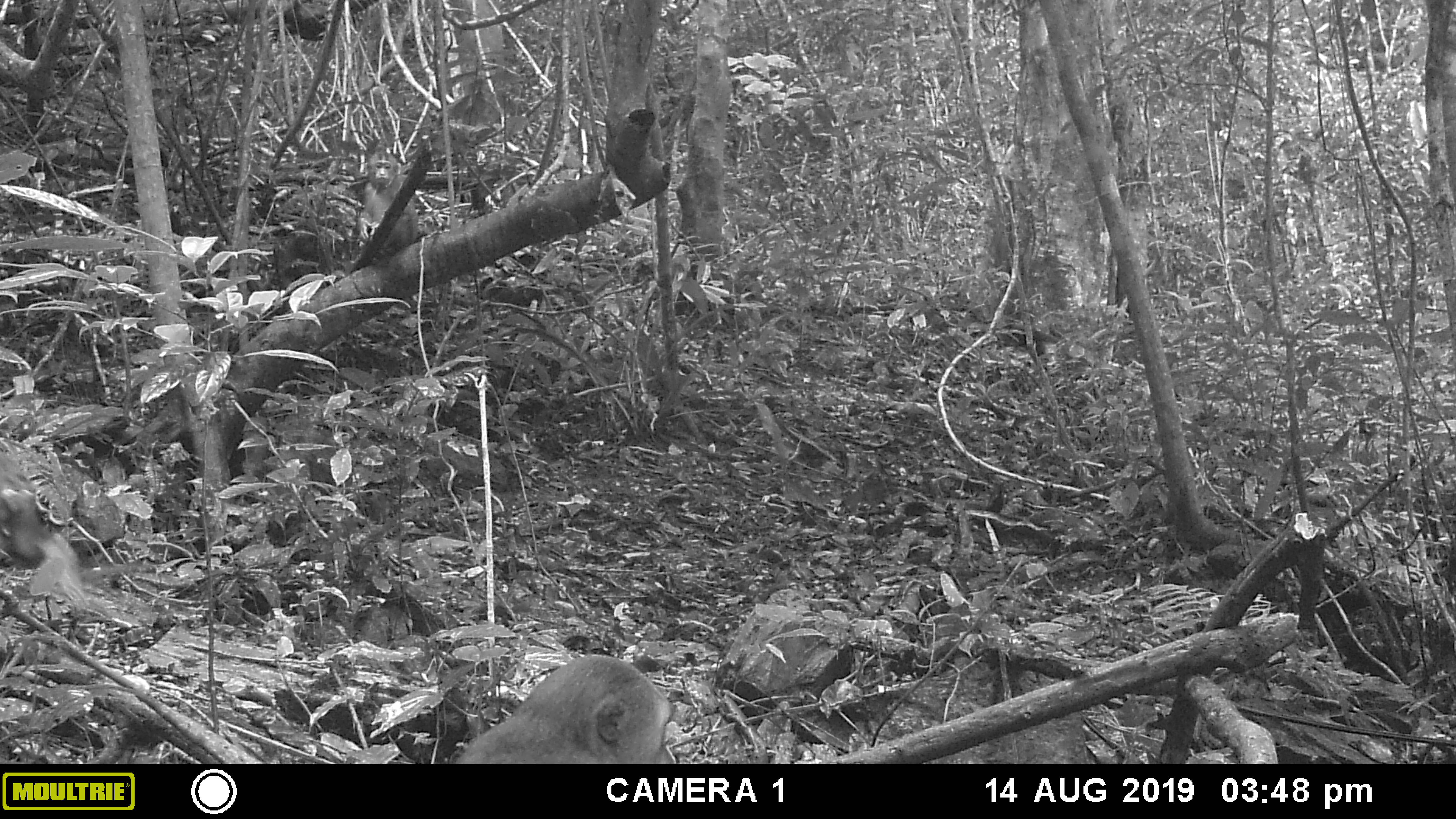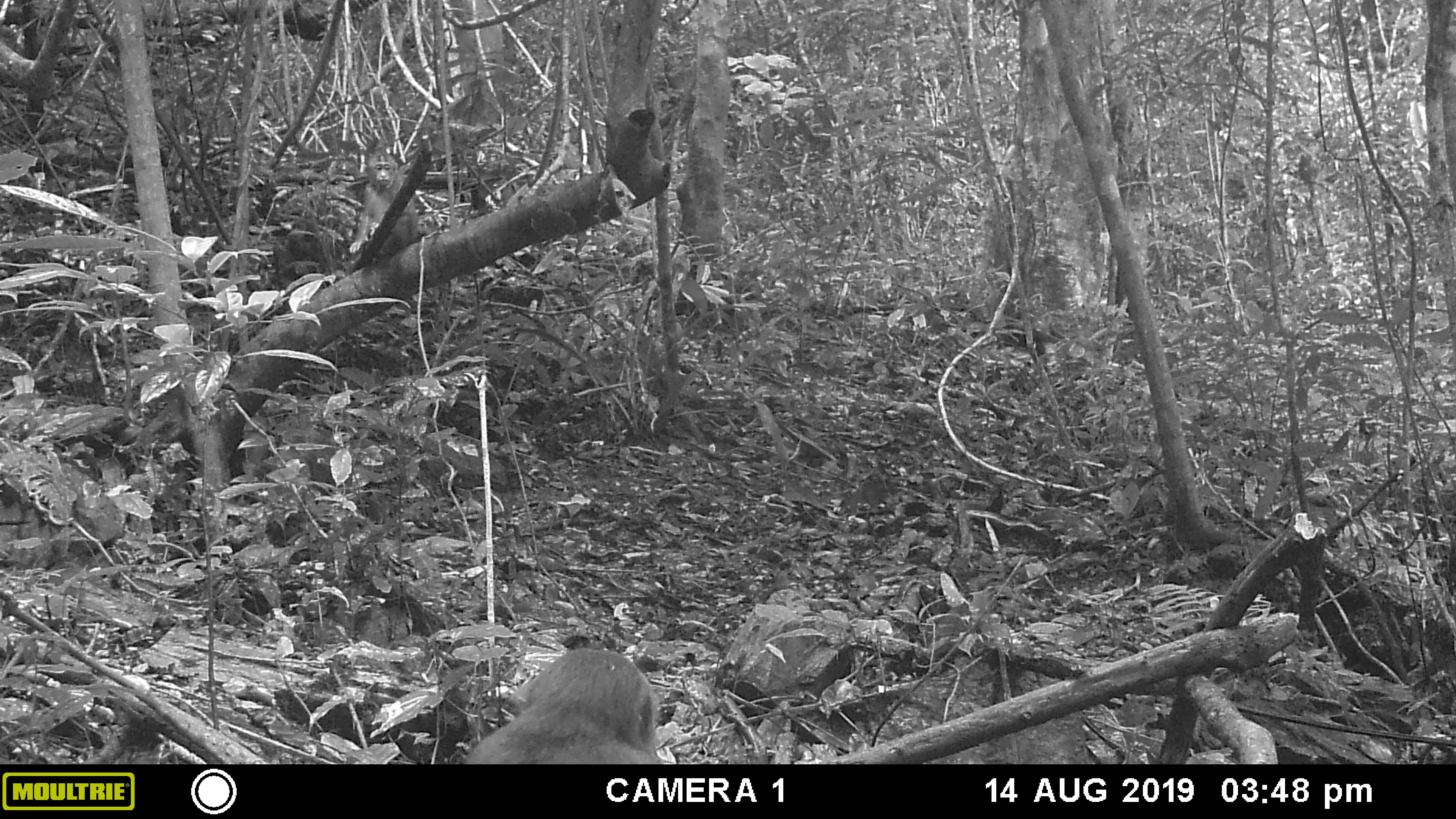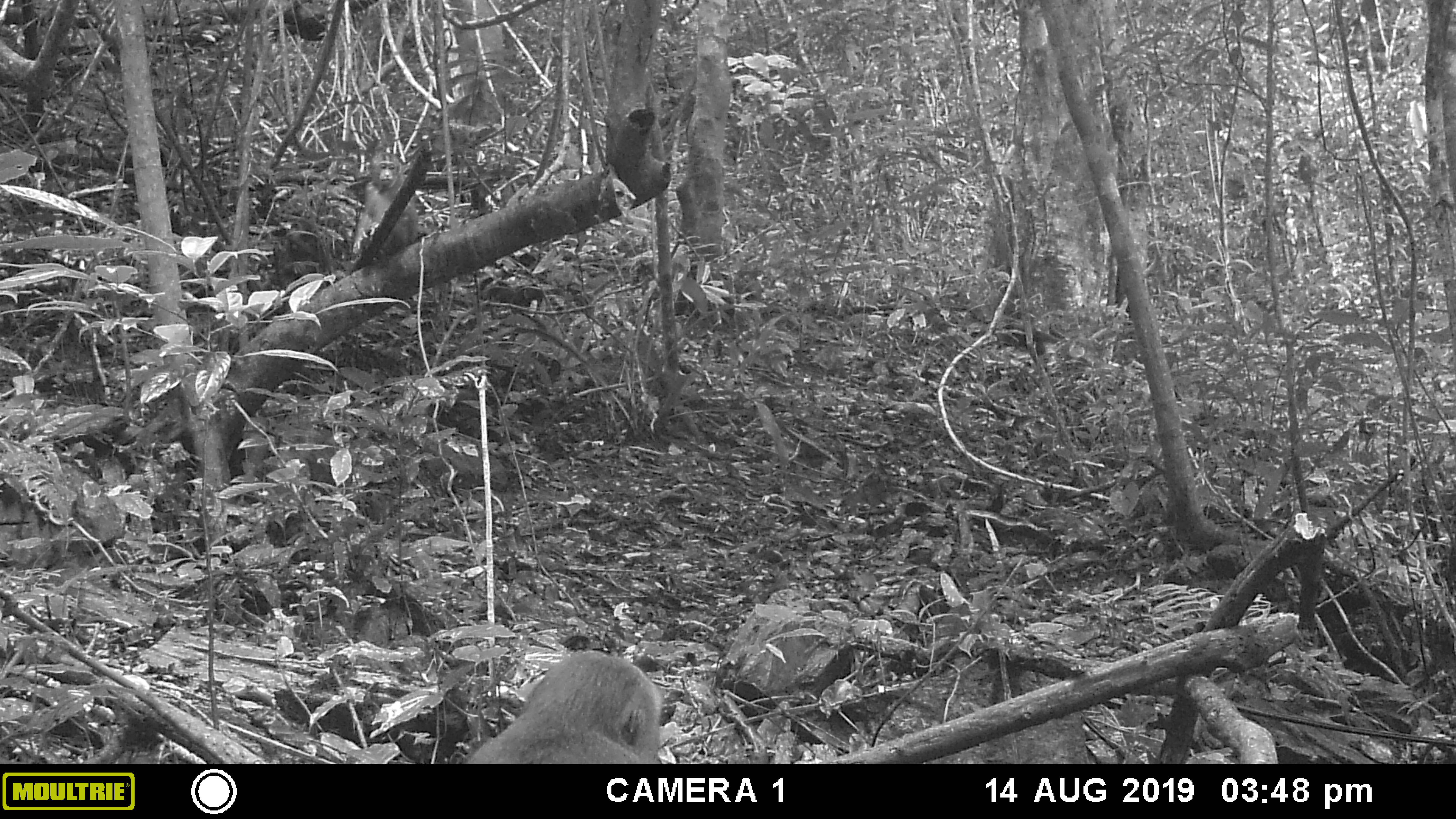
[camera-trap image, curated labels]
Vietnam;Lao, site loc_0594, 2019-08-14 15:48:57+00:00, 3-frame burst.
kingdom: Animalia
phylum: Chordata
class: Mammalia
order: Primates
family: Cercopithecidae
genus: Macaca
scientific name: Macaca arctoides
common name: stump-tailed macaque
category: stump tailed macaque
Stump tailed macaque (stump-tailed macaque) (Macaca arctoides). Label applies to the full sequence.